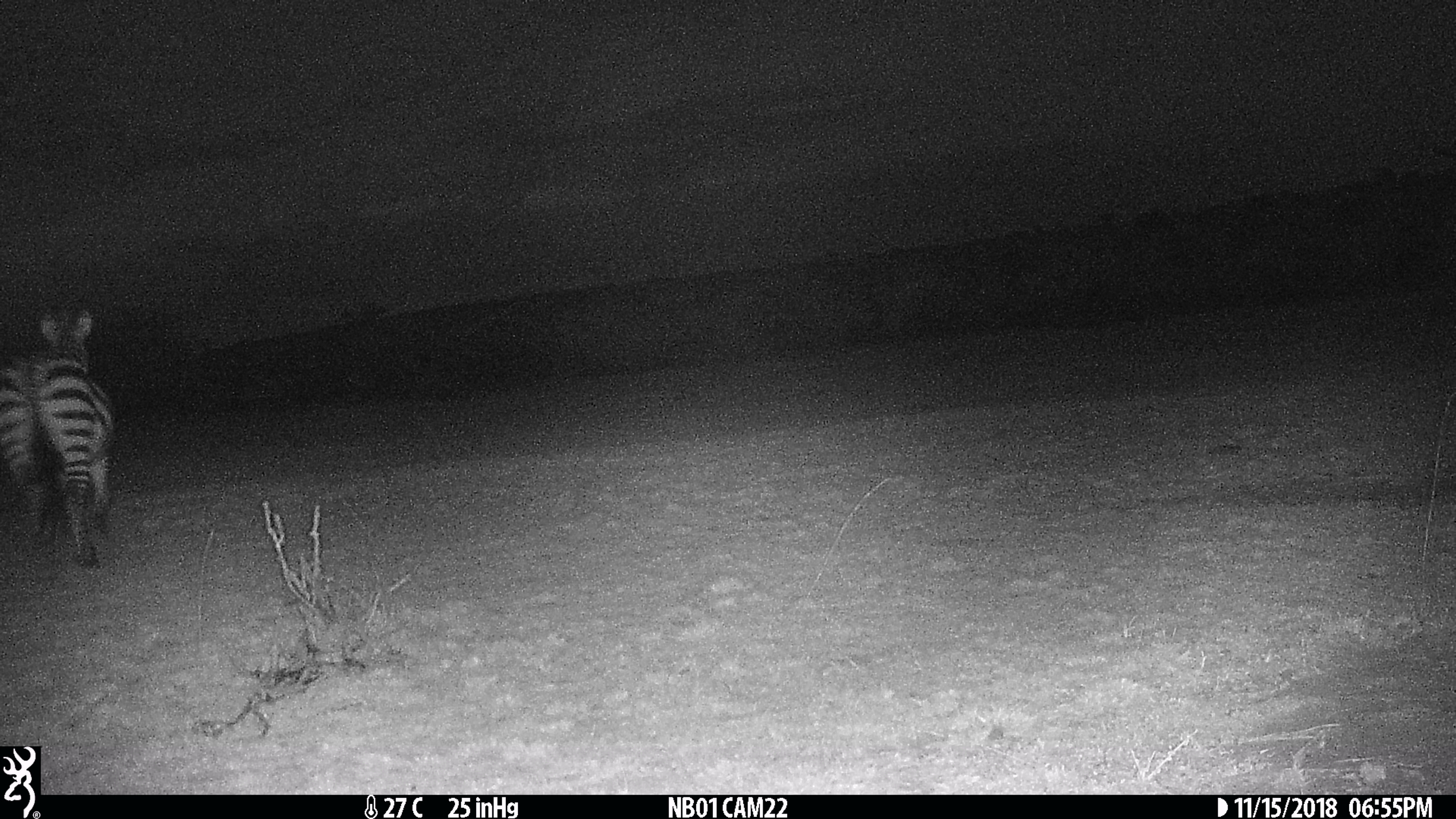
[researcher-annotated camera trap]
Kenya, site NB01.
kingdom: Animalia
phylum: Chordata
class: Mammalia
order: Perissodactyla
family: Equidae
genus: Equus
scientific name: Equus quagga burchellii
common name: burchell's zebra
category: zebra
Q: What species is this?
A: Zebra (burchell's zebra) (Equus quagga burchellii).